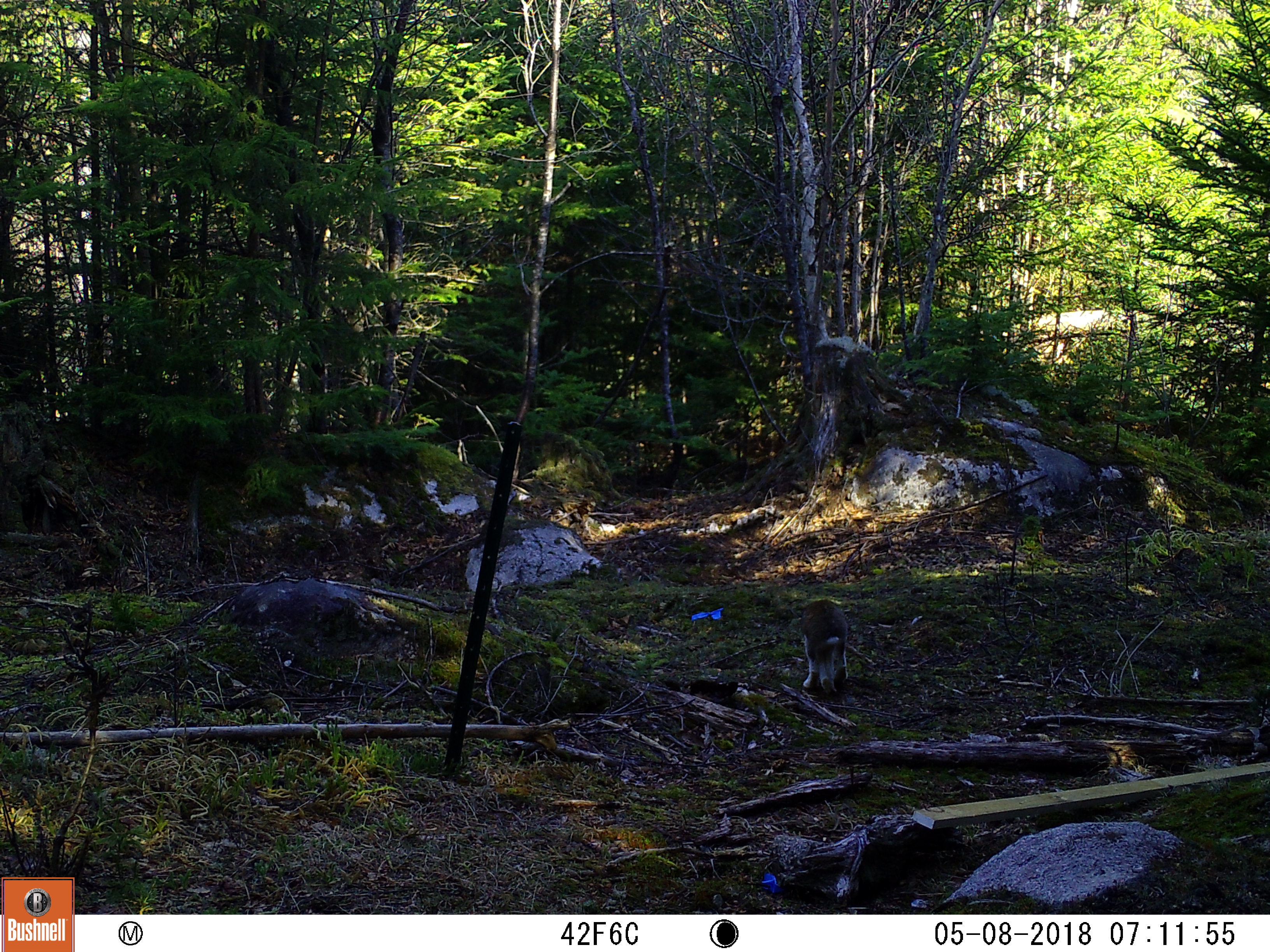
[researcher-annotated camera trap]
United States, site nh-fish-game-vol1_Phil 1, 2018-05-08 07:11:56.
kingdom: Animalia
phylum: Chordata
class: Mammalia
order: Lagomorpha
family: Leporidae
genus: Lepus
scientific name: Lepus americanus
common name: snowshoe hare